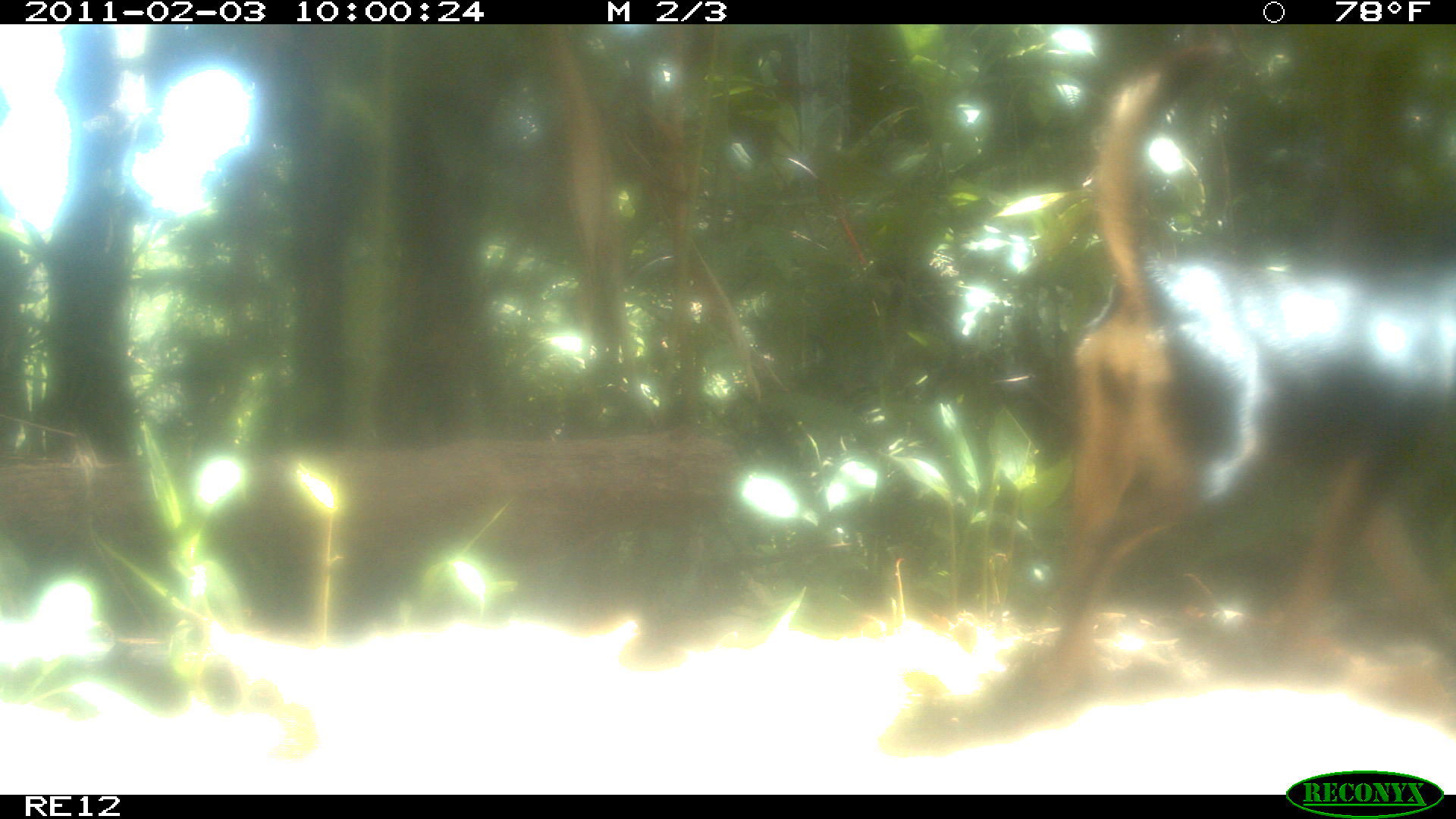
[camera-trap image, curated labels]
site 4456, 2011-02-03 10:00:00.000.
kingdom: Animalia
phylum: Chordata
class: Mammalia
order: Carnivora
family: Canidae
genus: Canis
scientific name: Canis familiaris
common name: domestic dog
Canis familiaris (domestic dog), count 1.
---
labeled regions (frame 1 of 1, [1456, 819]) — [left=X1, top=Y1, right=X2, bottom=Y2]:
canis familiaris: [left=1040, top=37, right=1456, bottom=684]